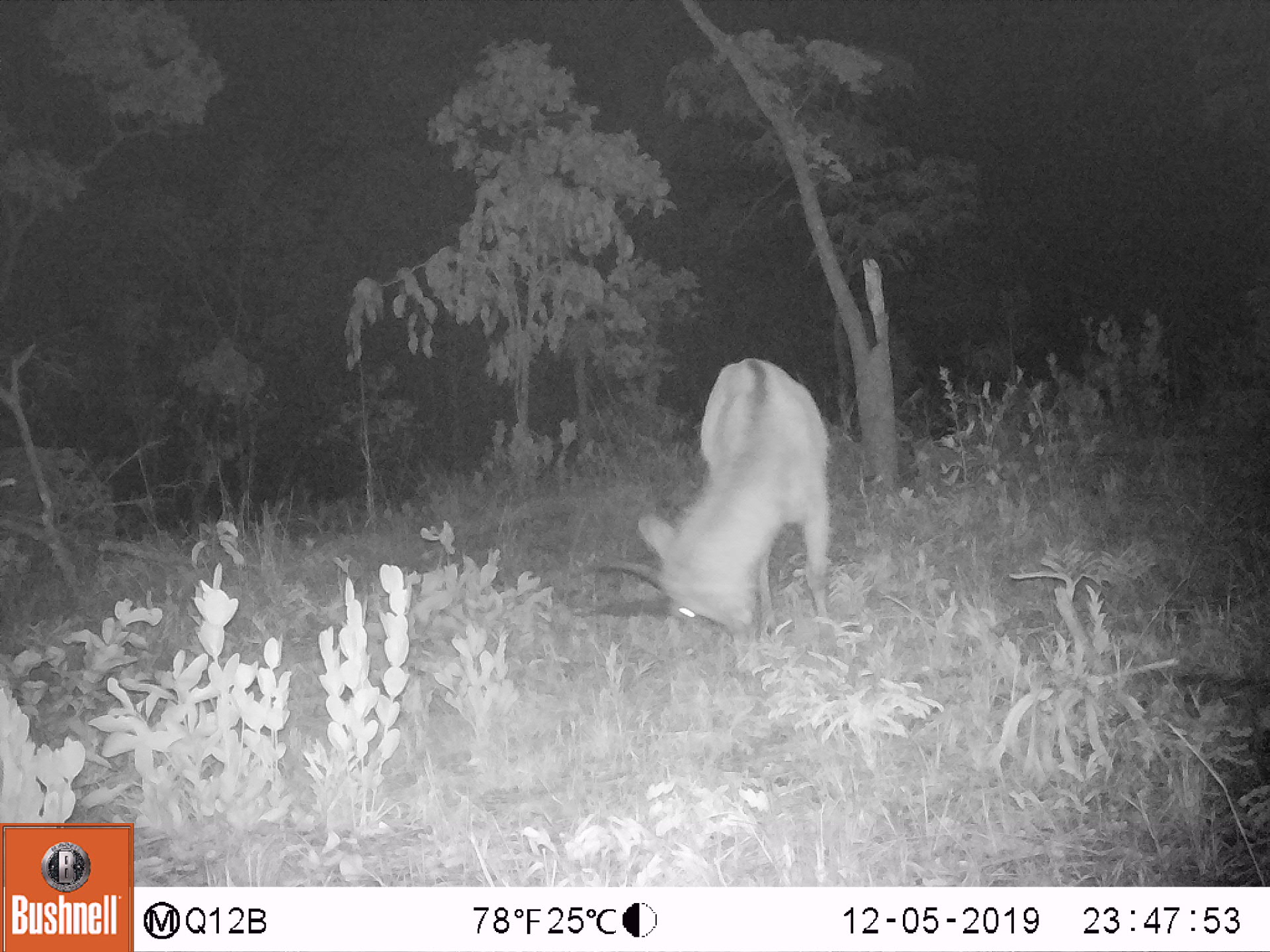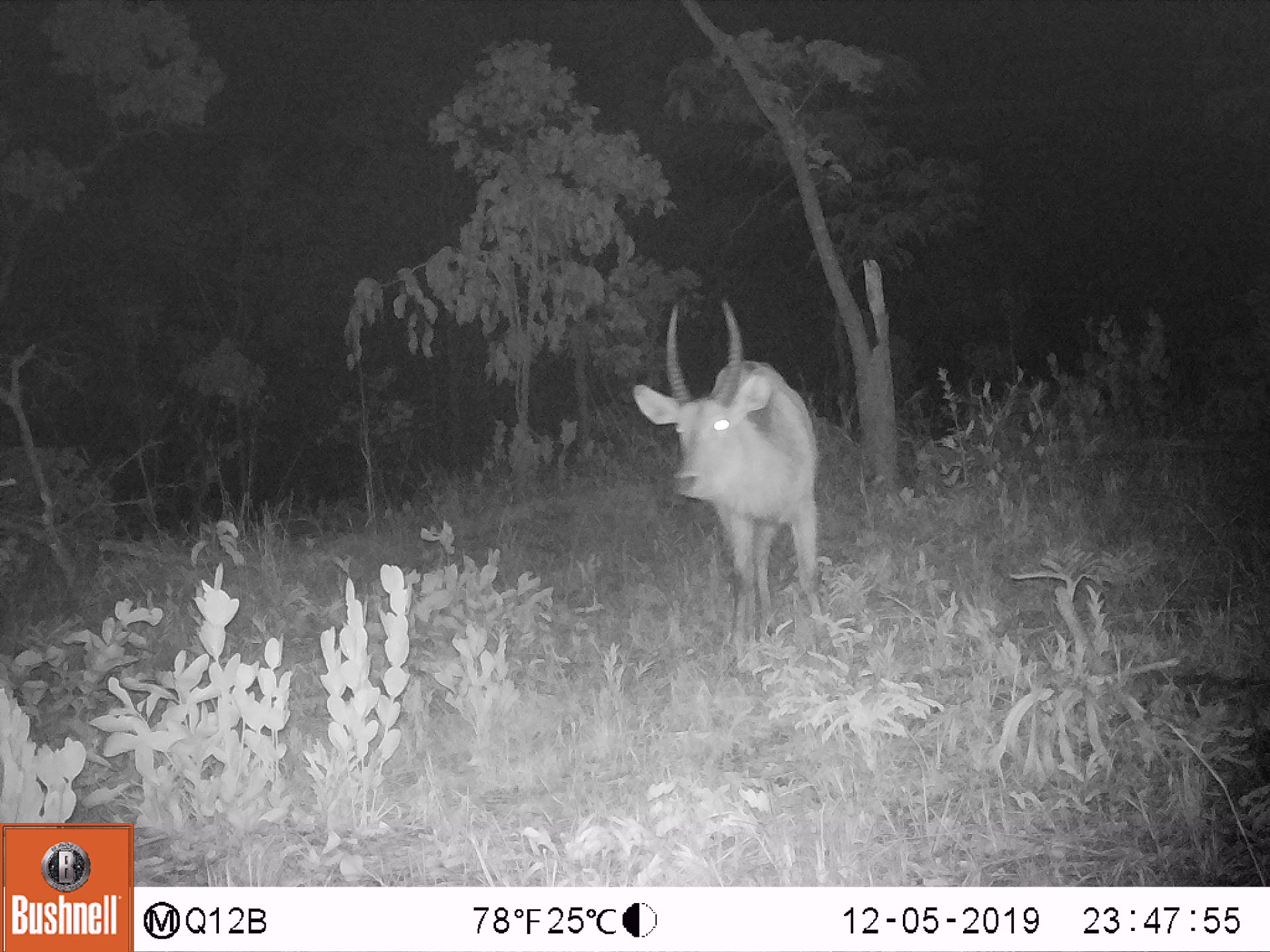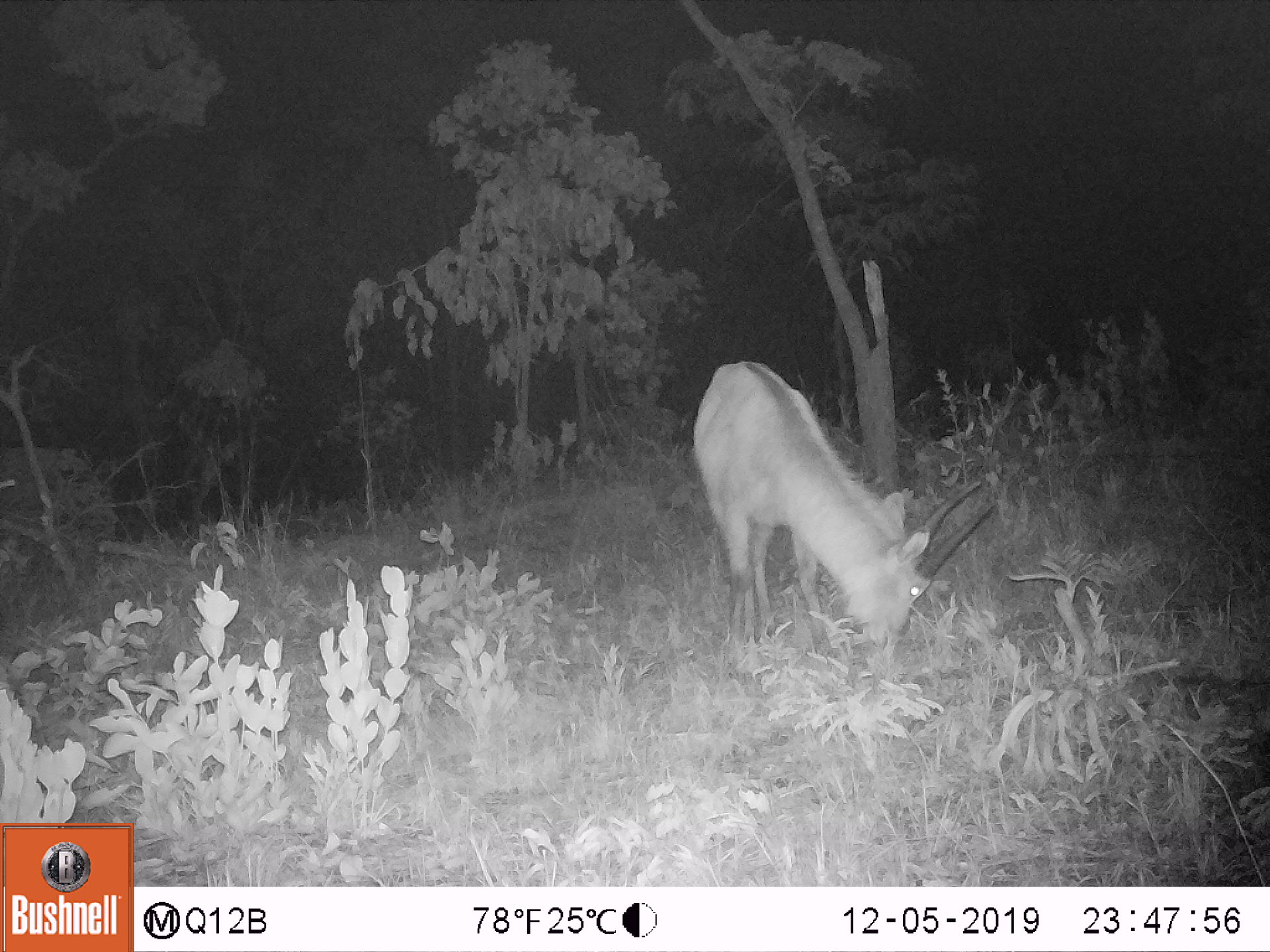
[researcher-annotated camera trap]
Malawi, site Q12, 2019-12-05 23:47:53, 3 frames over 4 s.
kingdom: Animalia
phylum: Chordata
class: Mammalia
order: Artiodactyla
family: Bovidae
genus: Kobus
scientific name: Kobus ellipsiprymnus ellipsiprymnus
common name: common waterbuck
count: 1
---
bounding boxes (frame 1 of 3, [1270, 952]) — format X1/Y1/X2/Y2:
common waterbuck: 588/347/835/636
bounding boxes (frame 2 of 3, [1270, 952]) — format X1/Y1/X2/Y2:
common waterbuck: 624/303/823/629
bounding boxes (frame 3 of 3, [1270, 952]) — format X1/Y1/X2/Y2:
common waterbuck: 683/356/998/656